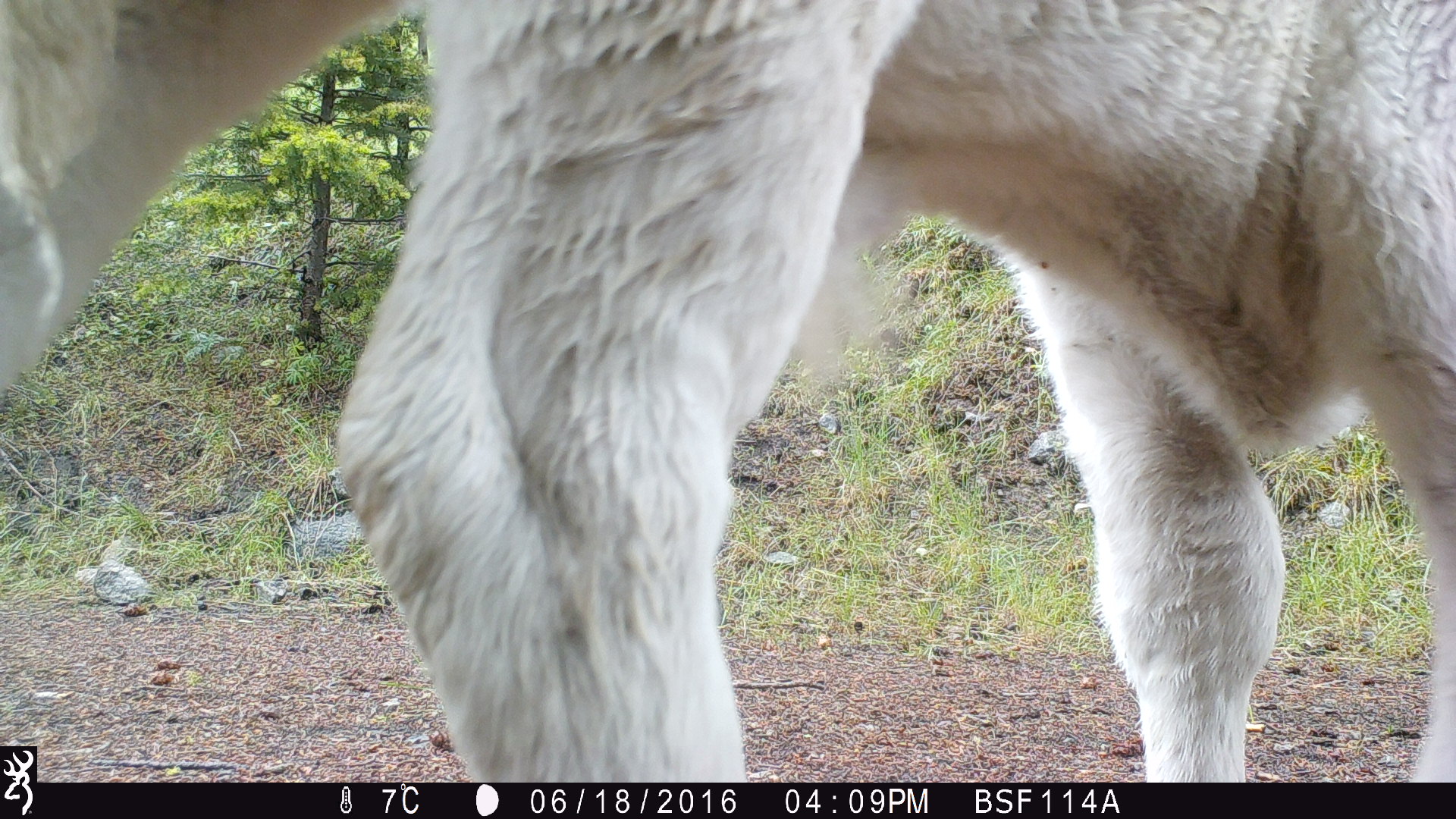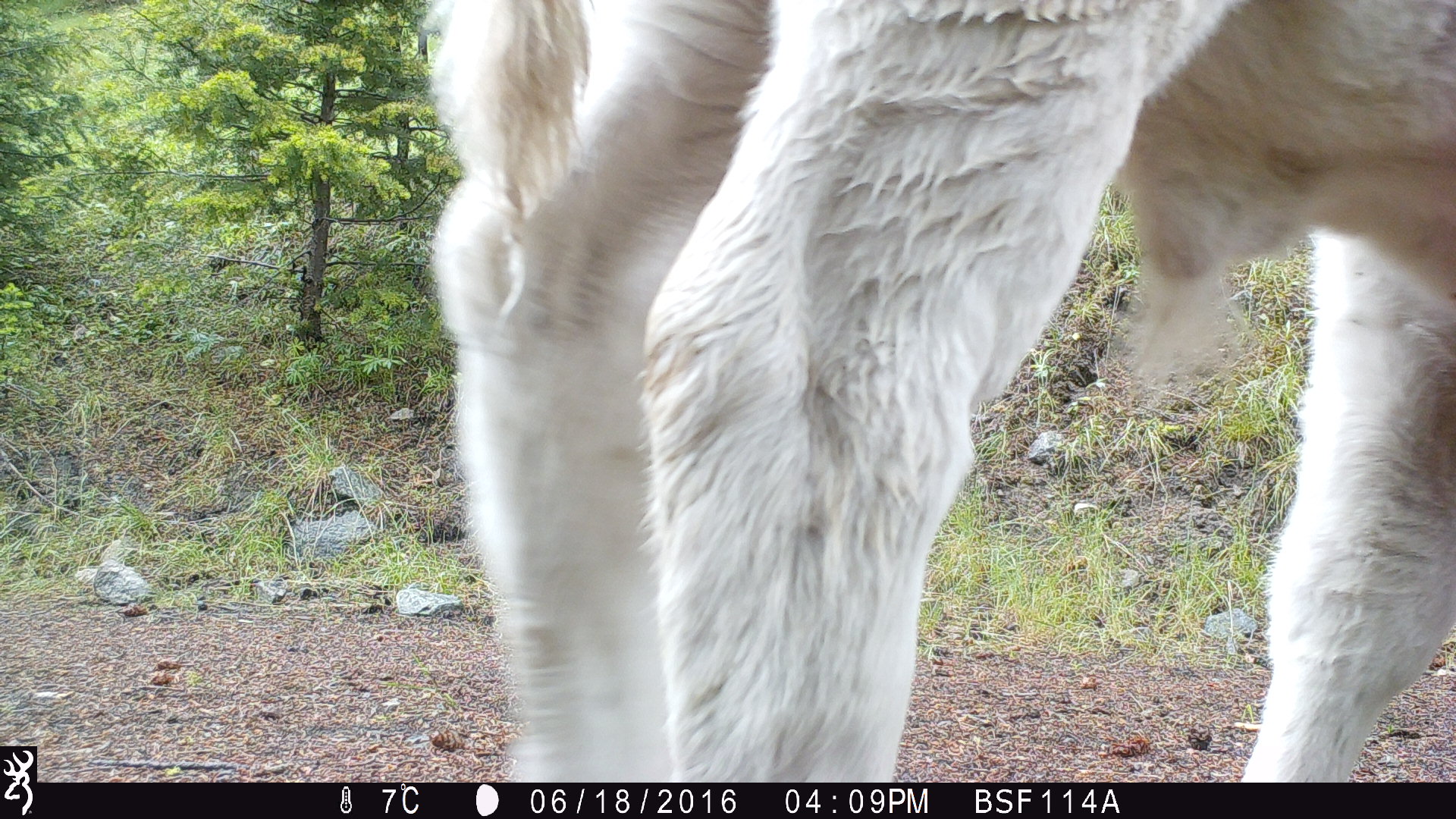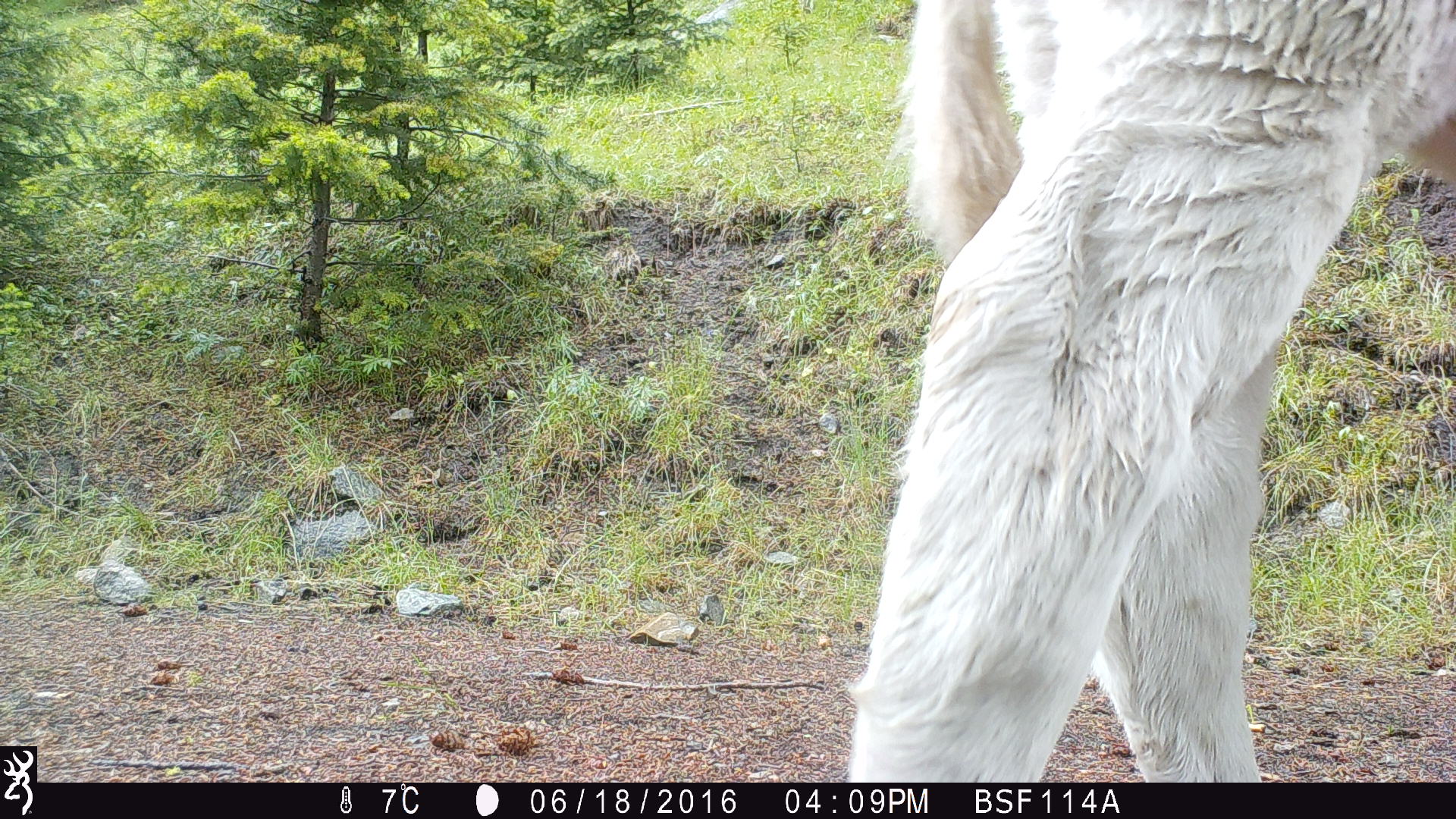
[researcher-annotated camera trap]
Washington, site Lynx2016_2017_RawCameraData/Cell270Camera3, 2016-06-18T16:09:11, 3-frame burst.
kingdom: Animalia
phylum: Chordata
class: Mammalia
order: Artiodactyla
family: Bovidae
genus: Bos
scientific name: Bos taurus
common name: domestic cattle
Domestic cattle (Bos taurus). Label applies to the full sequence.